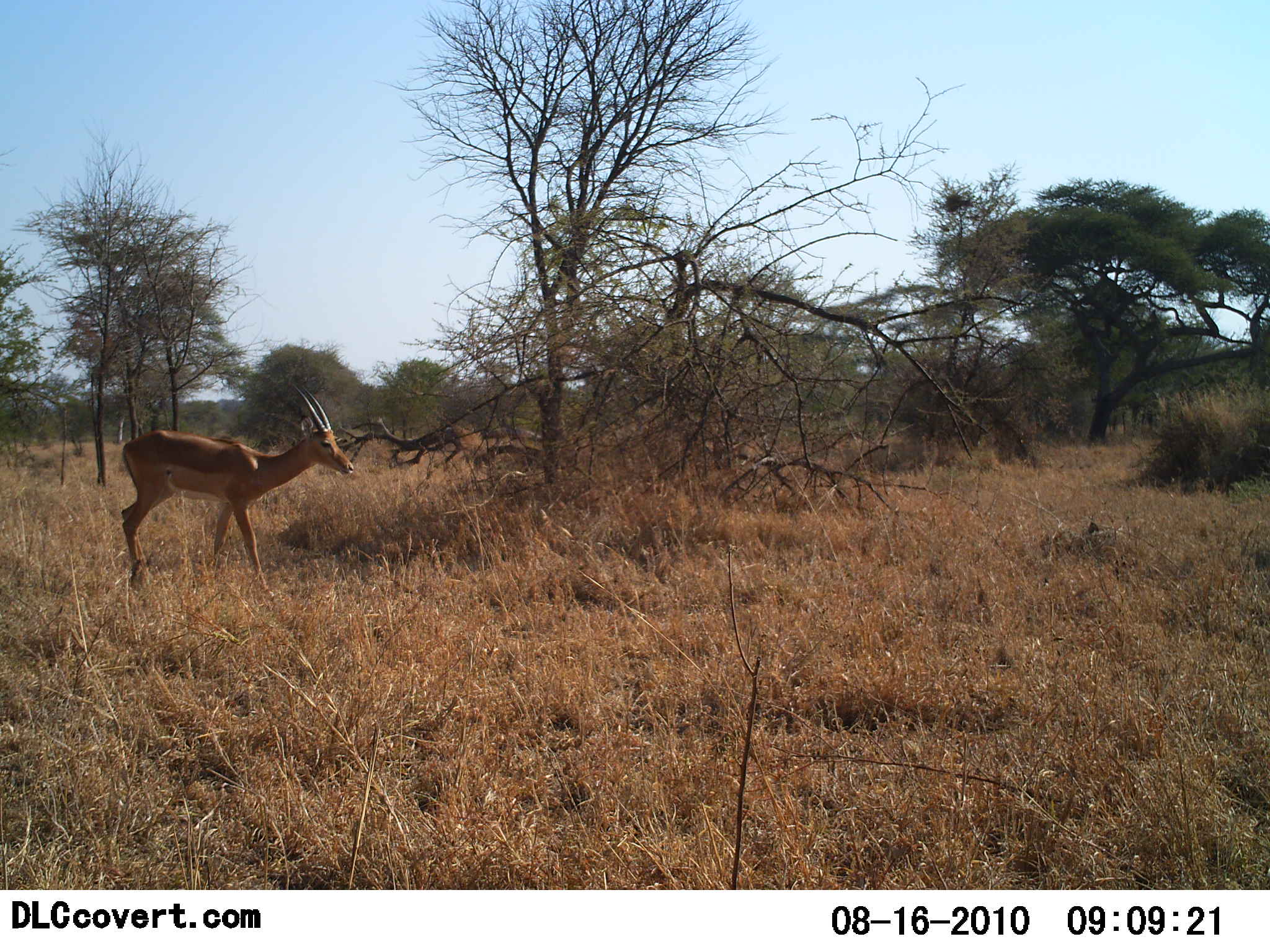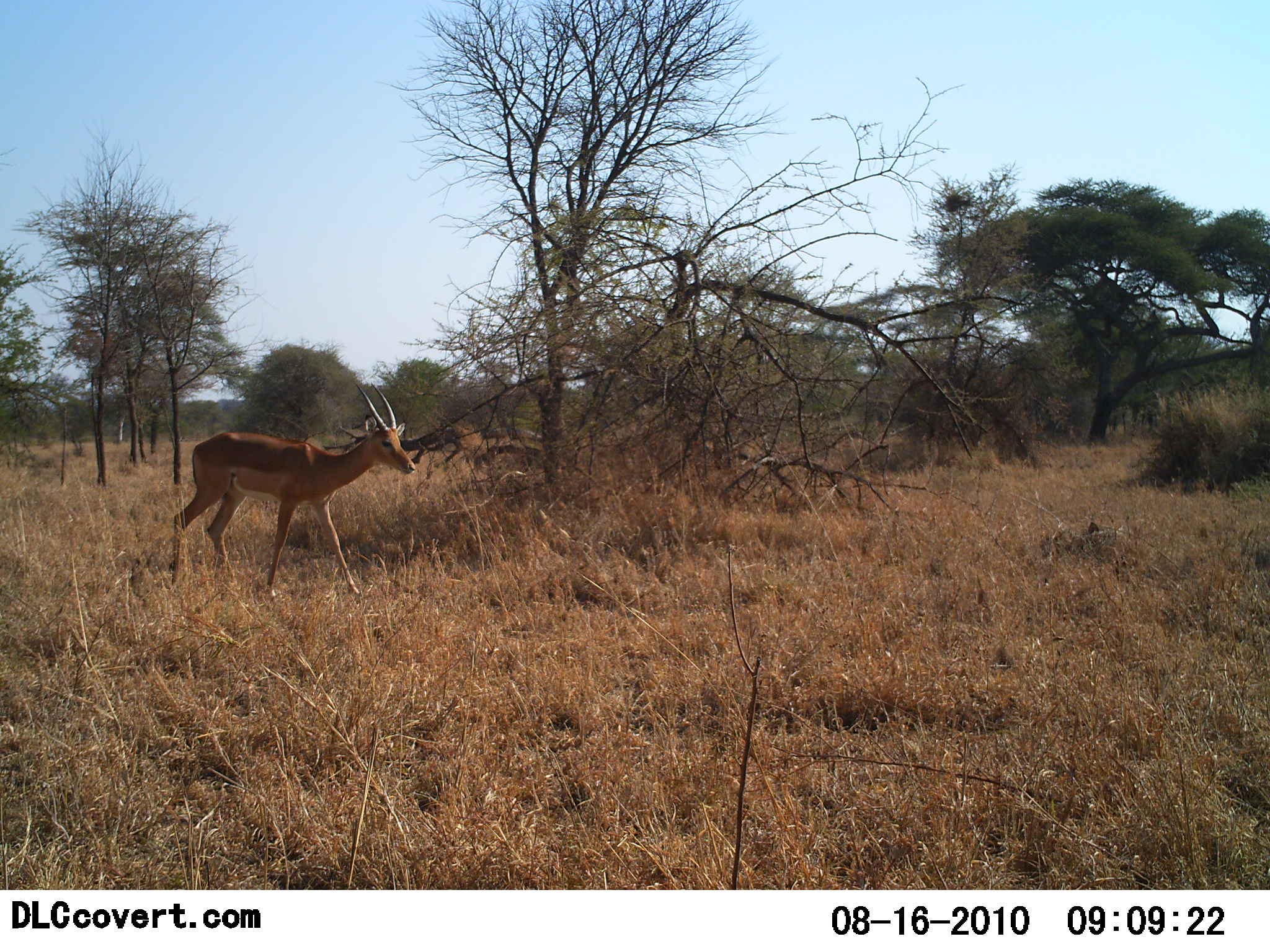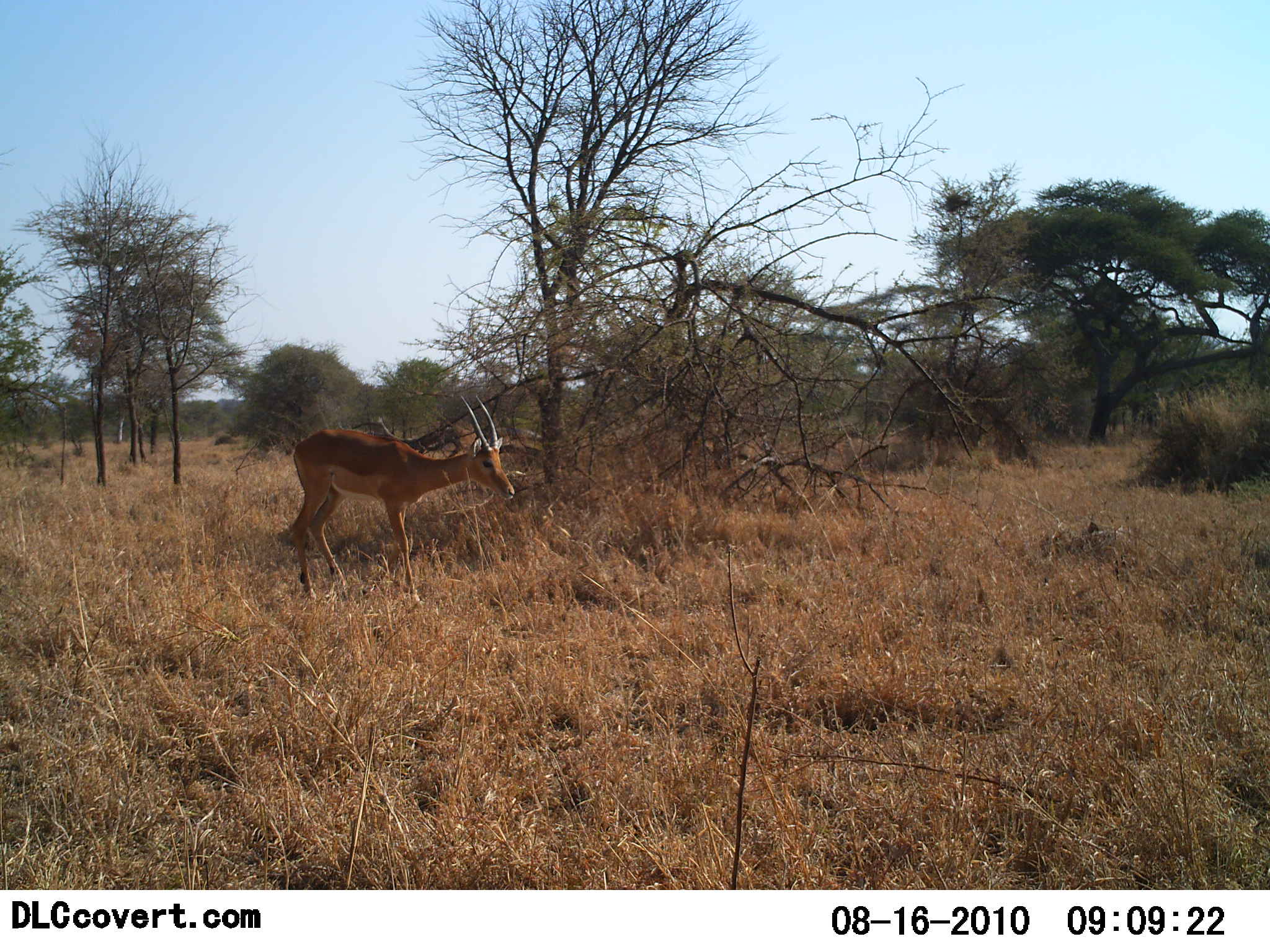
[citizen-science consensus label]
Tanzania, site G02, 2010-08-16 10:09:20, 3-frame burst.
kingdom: Animalia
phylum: Chordata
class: Mammalia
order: Artiodactyla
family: Bovidae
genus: Nanger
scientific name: Nanger granti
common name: grant's gazelle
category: gazellegrants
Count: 1.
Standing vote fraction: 8%.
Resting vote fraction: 0%.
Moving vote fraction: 92%.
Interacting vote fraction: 0%.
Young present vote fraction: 0%.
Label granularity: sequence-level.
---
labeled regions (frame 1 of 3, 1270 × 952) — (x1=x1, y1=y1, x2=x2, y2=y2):
animal: (x1=119, y1=382, x2=354, y2=600)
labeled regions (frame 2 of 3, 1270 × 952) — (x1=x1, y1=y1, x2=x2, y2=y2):
animal: (x1=171, y1=381, x2=416, y2=603)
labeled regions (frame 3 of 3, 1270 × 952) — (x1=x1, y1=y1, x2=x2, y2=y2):
animal: (x1=291, y1=396, x2=517, y2=607)